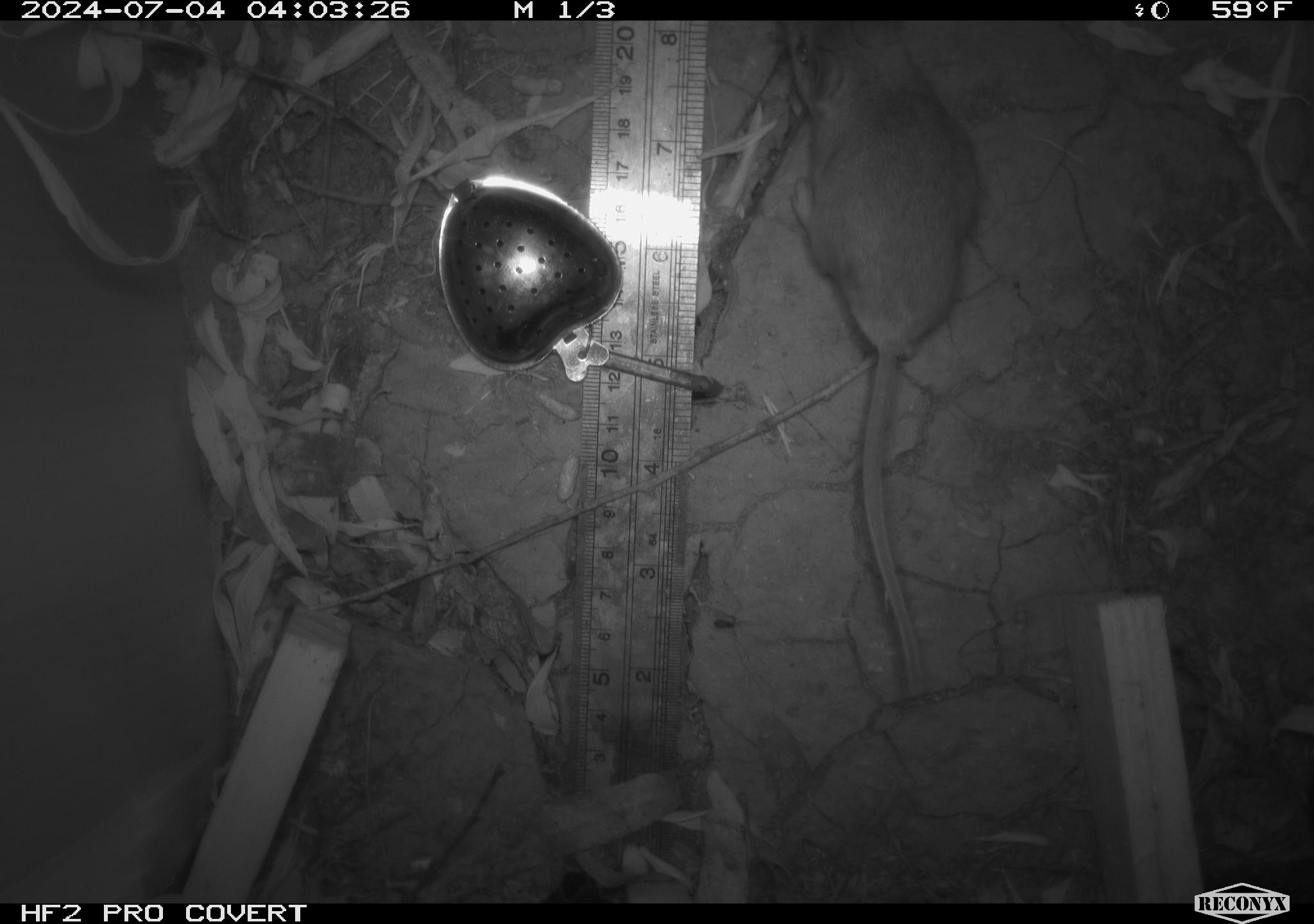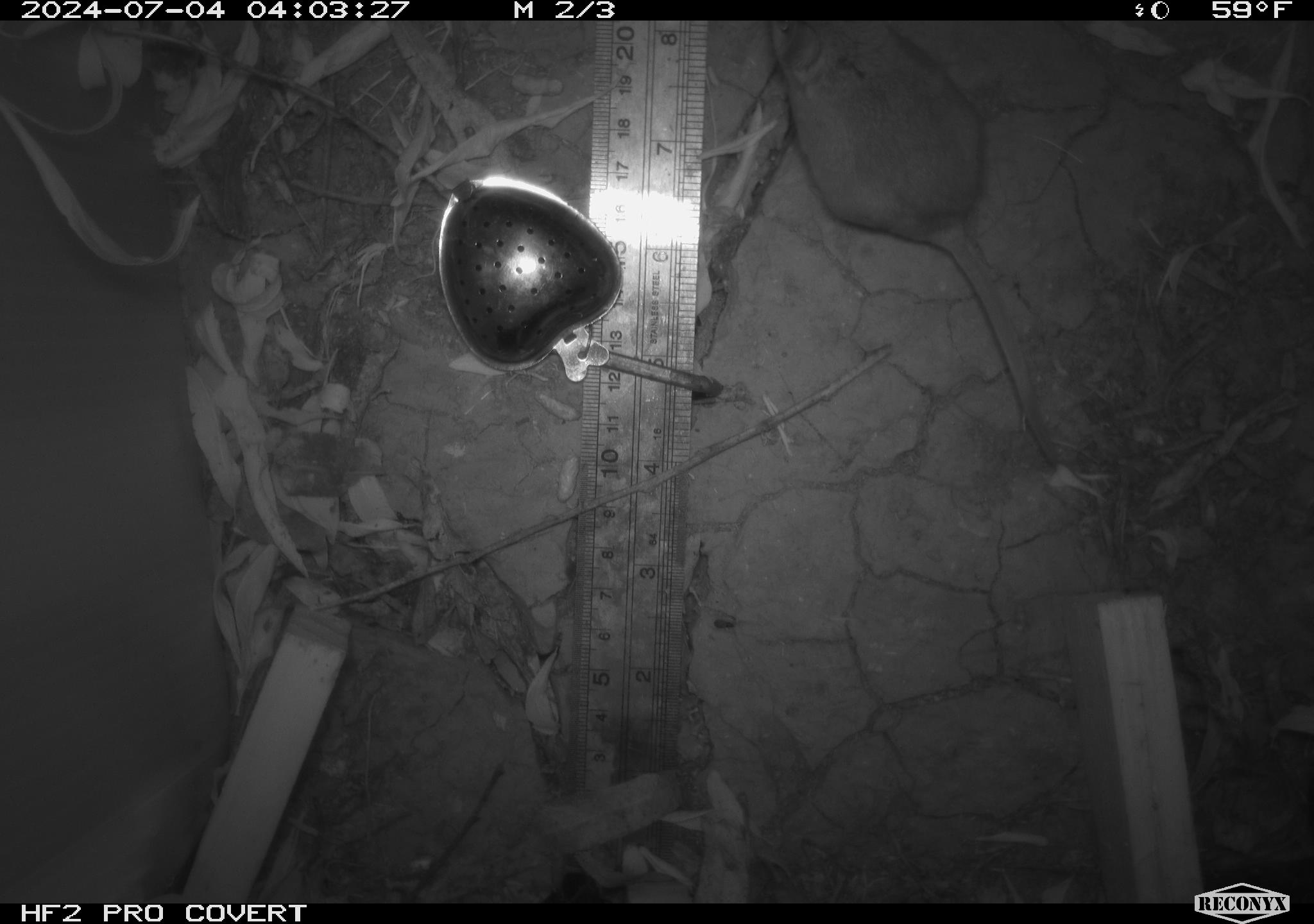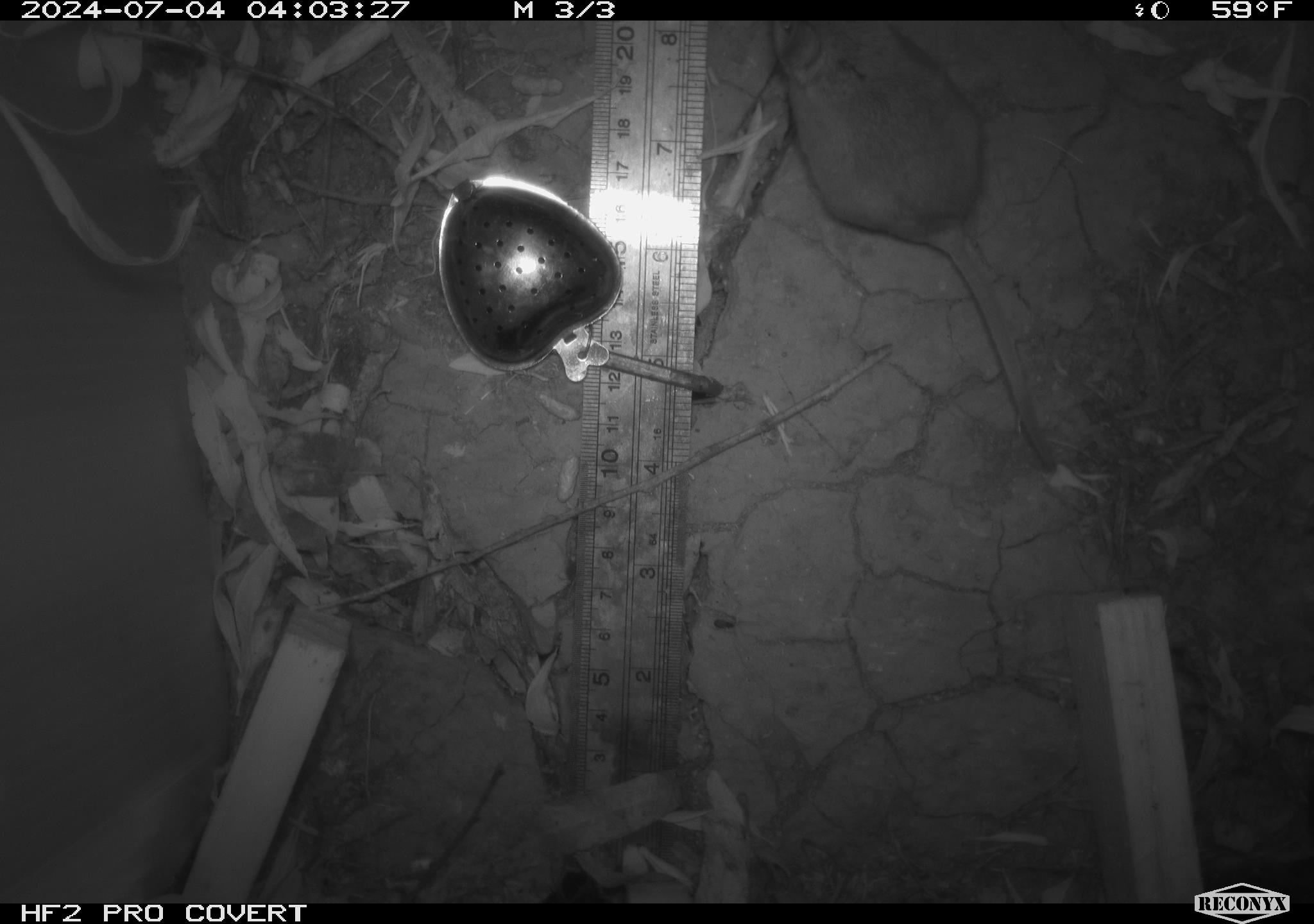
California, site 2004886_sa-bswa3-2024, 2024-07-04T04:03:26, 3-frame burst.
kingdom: Animalia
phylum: Chordata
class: Mammalia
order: Rodentia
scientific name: Rodentia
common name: mouse species